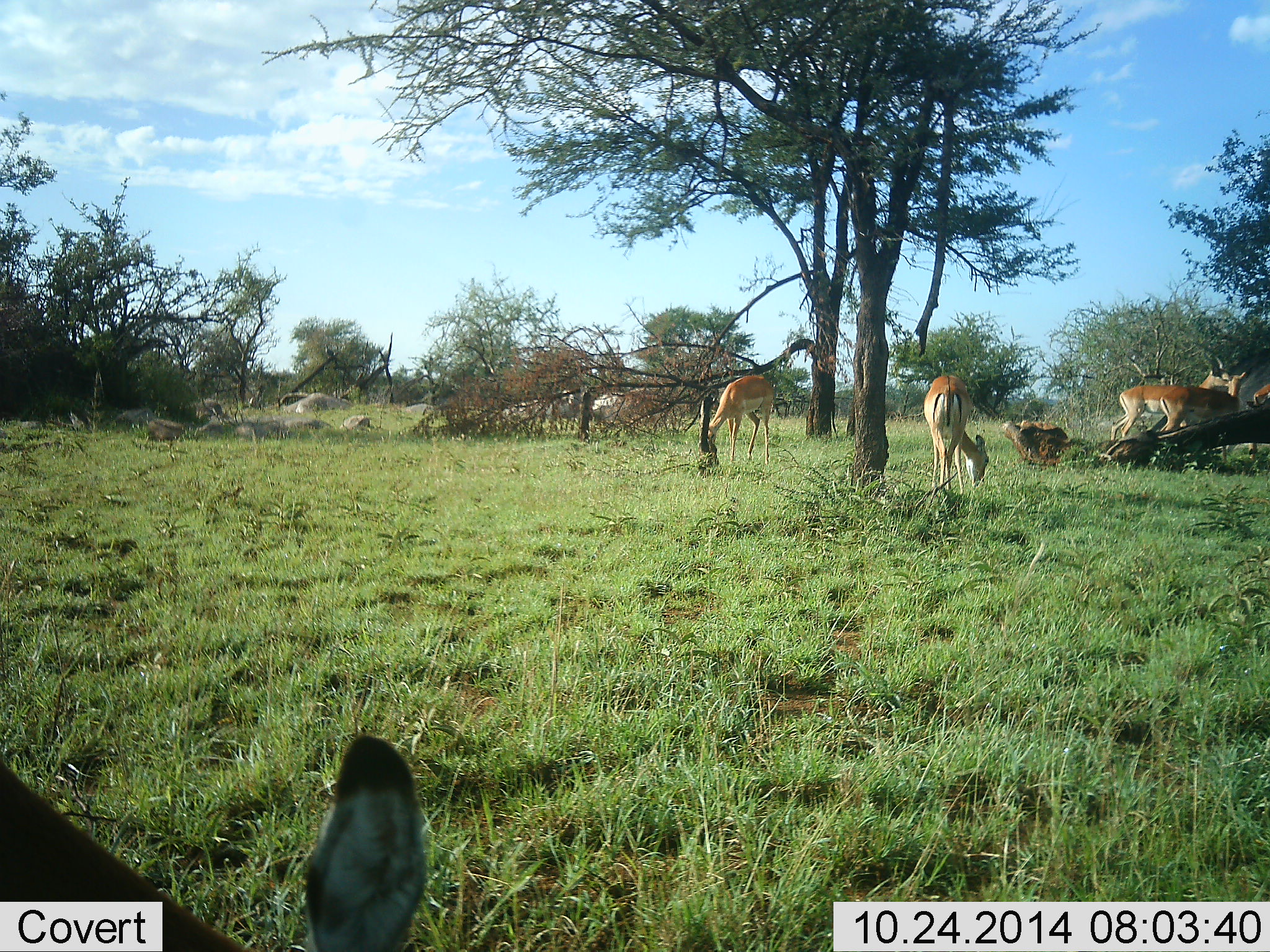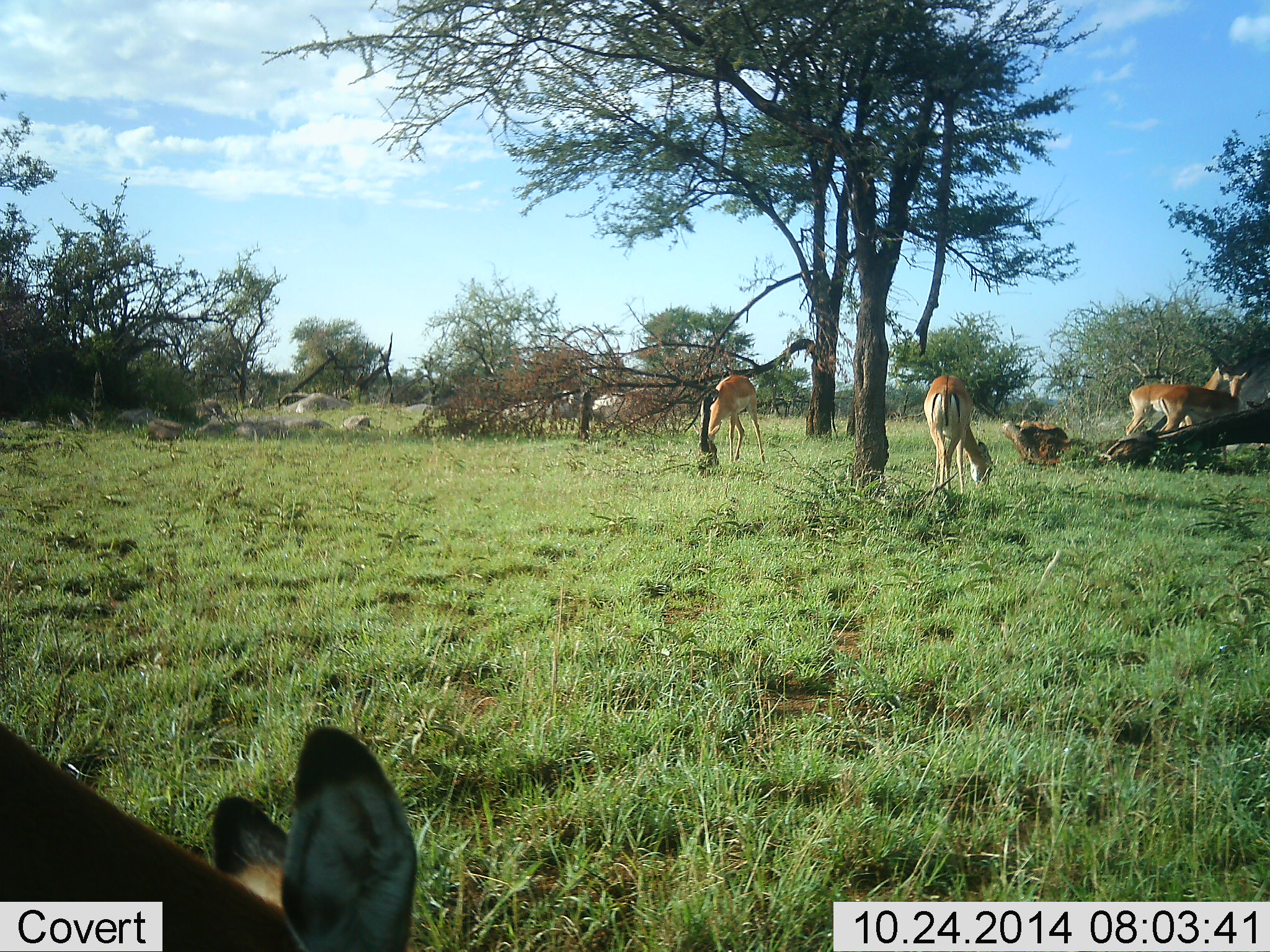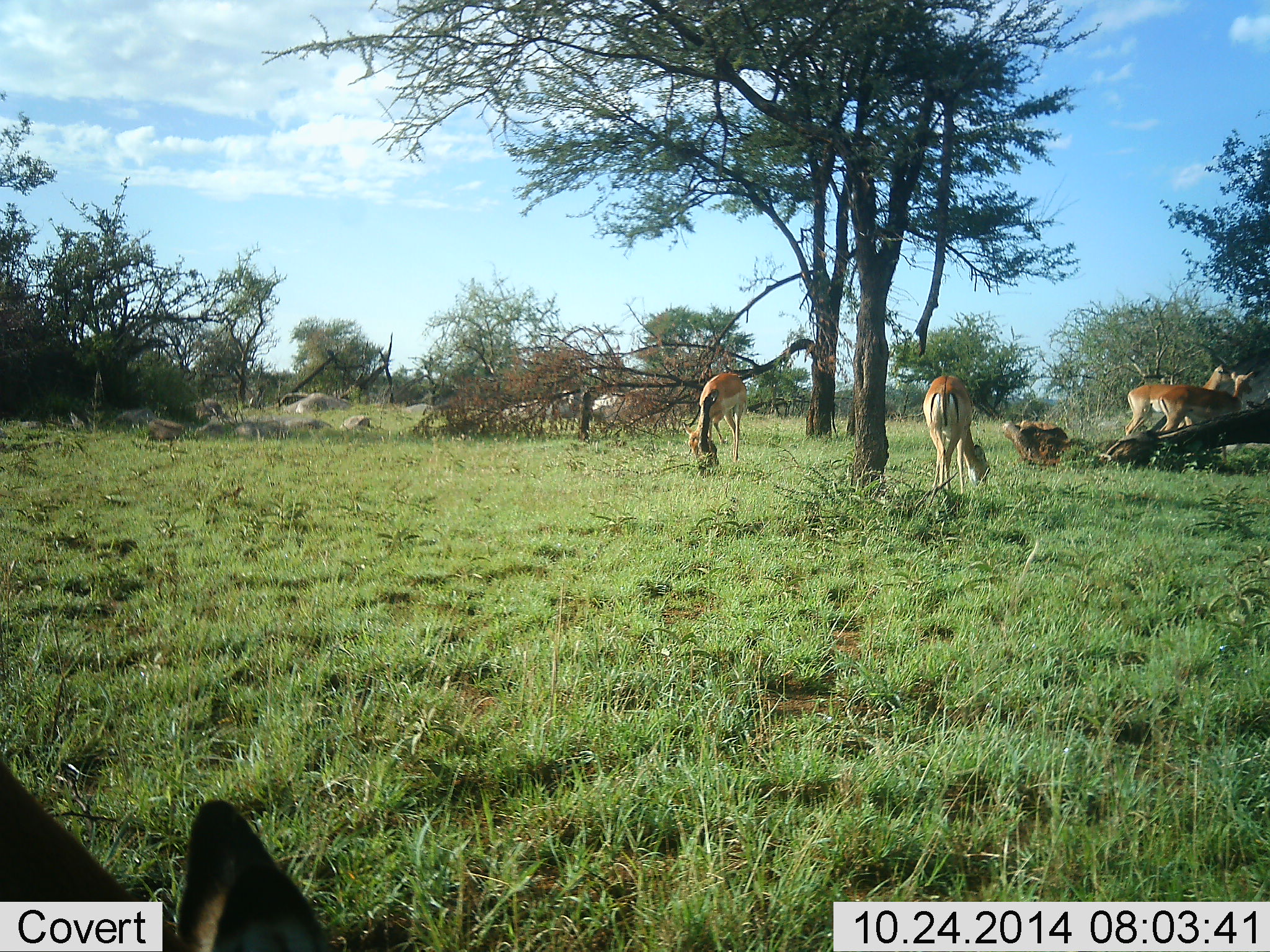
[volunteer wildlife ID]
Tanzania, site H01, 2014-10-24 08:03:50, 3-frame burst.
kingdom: Animalia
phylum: Chordata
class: Mammalia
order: Artiodactyla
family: Bovidae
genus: Aepyceros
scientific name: Aepyceros melampus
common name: impala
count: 6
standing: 80%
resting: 0%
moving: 30%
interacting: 10%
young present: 0%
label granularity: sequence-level